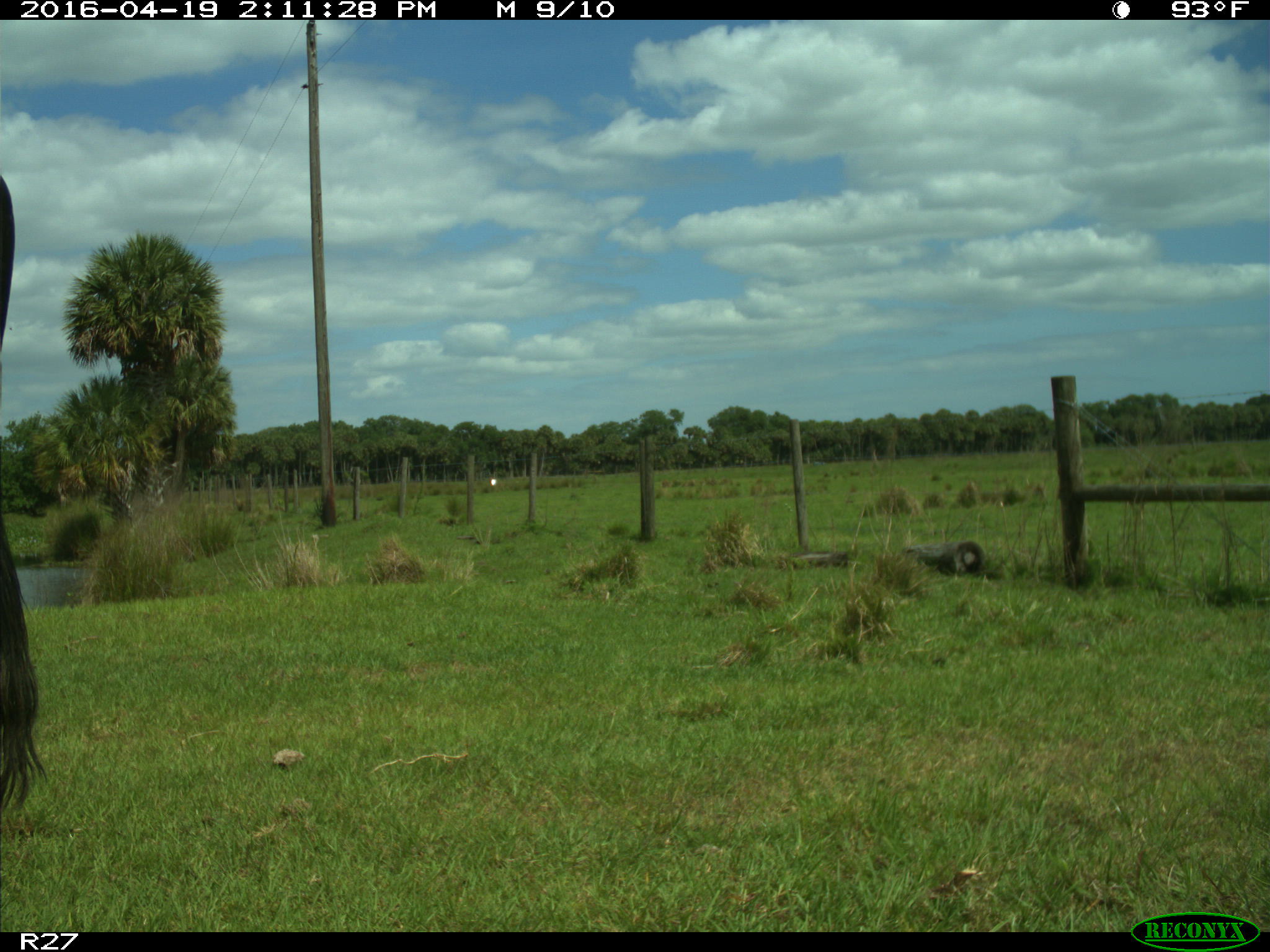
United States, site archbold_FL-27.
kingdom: Animalia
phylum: Chordata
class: Mammalia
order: Artiodactyla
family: Bovidae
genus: Bos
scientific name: Bos taurus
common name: domestic cow